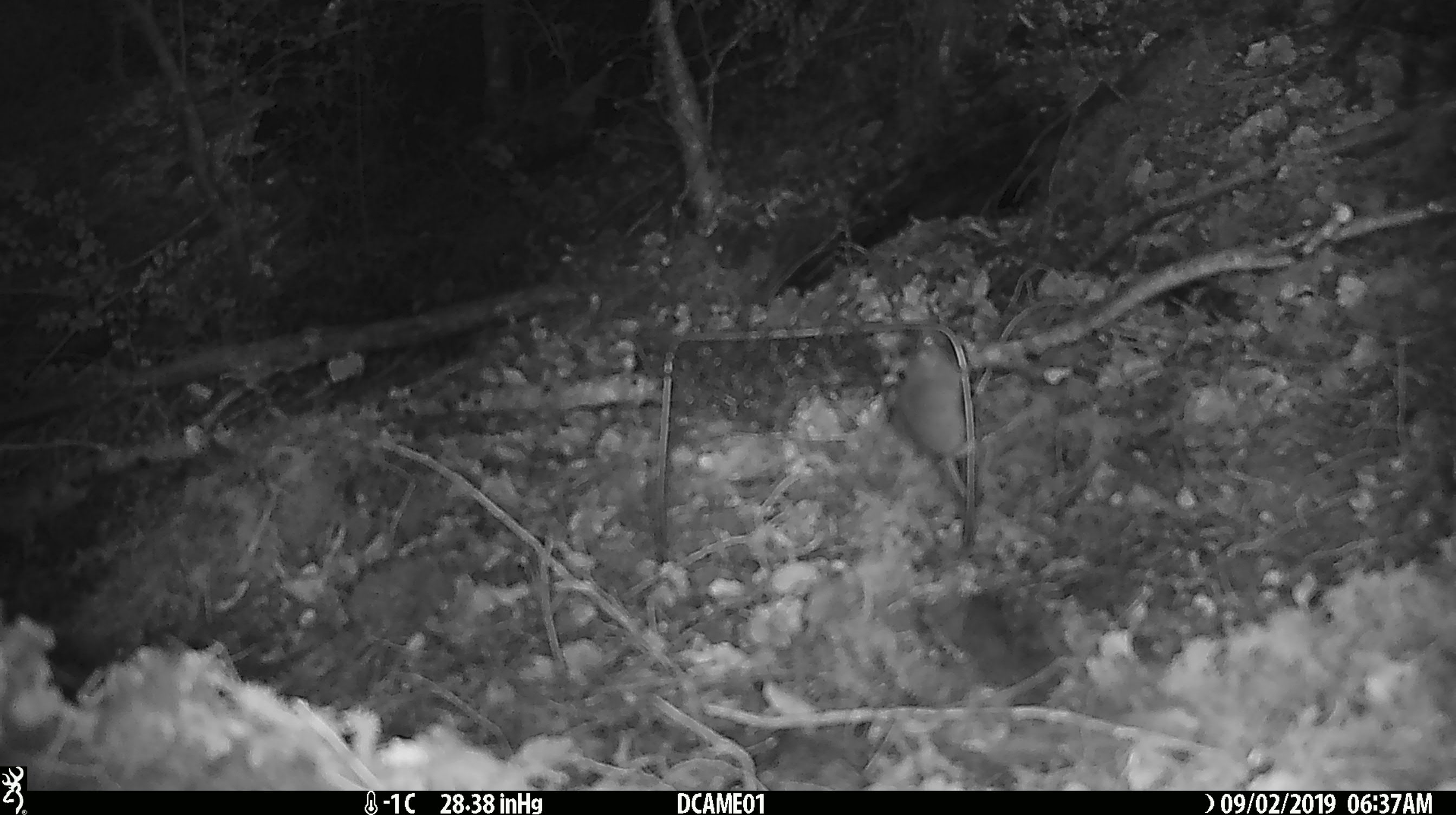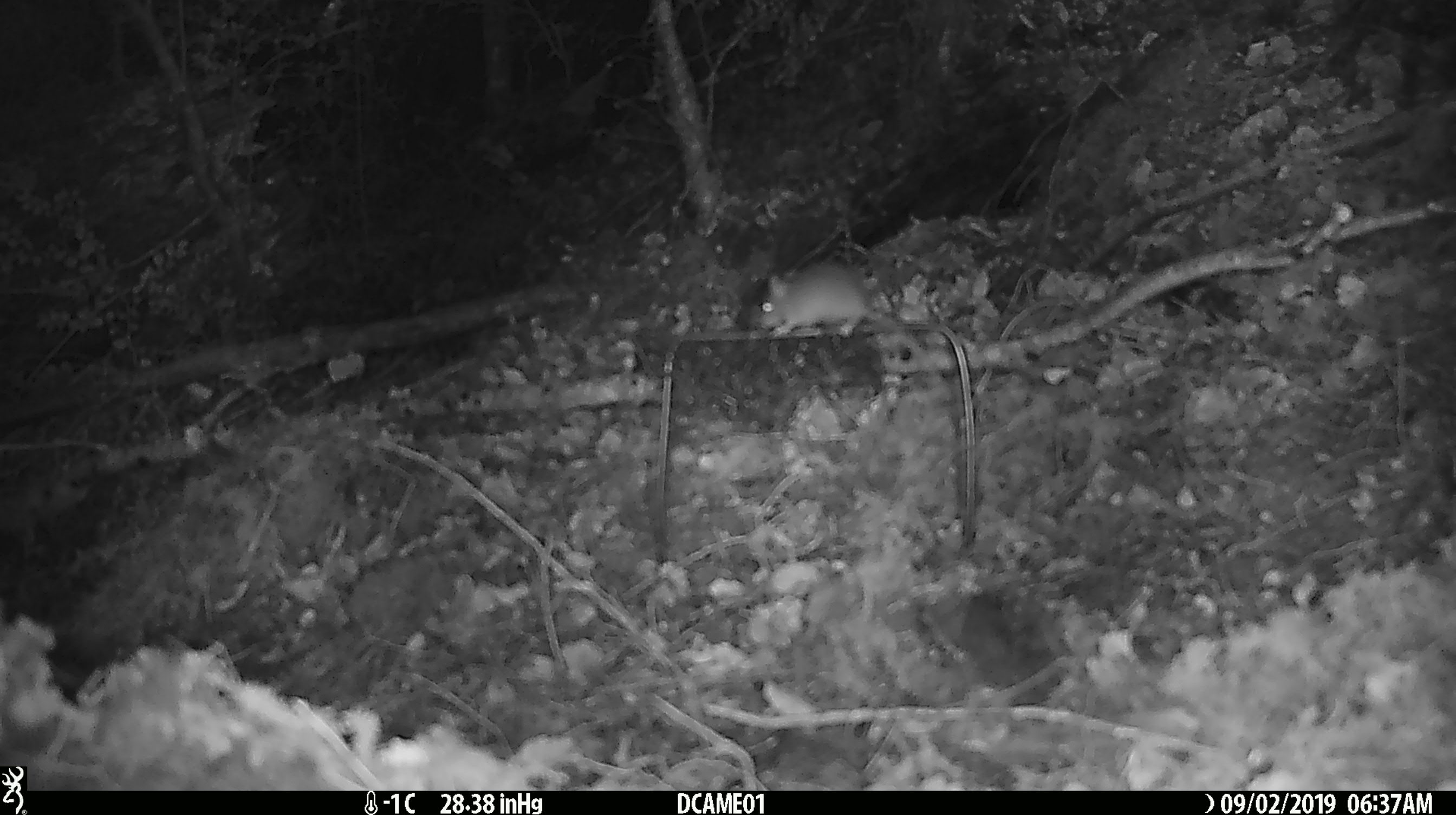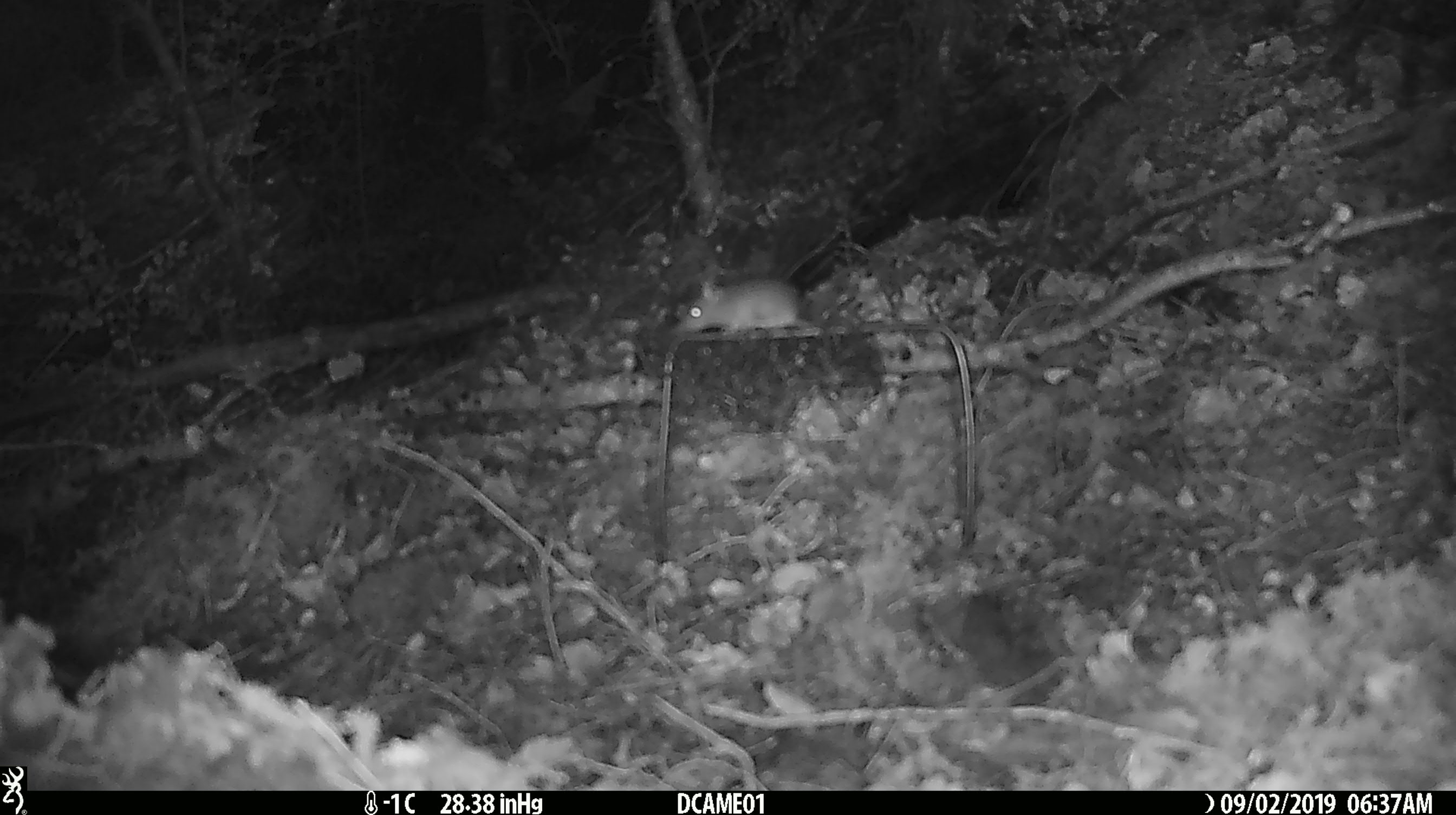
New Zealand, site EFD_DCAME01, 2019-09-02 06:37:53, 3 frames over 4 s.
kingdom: Animalia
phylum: Chordata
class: Mammalia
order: Rodentia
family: Muridae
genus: Mus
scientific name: Mus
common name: mouse